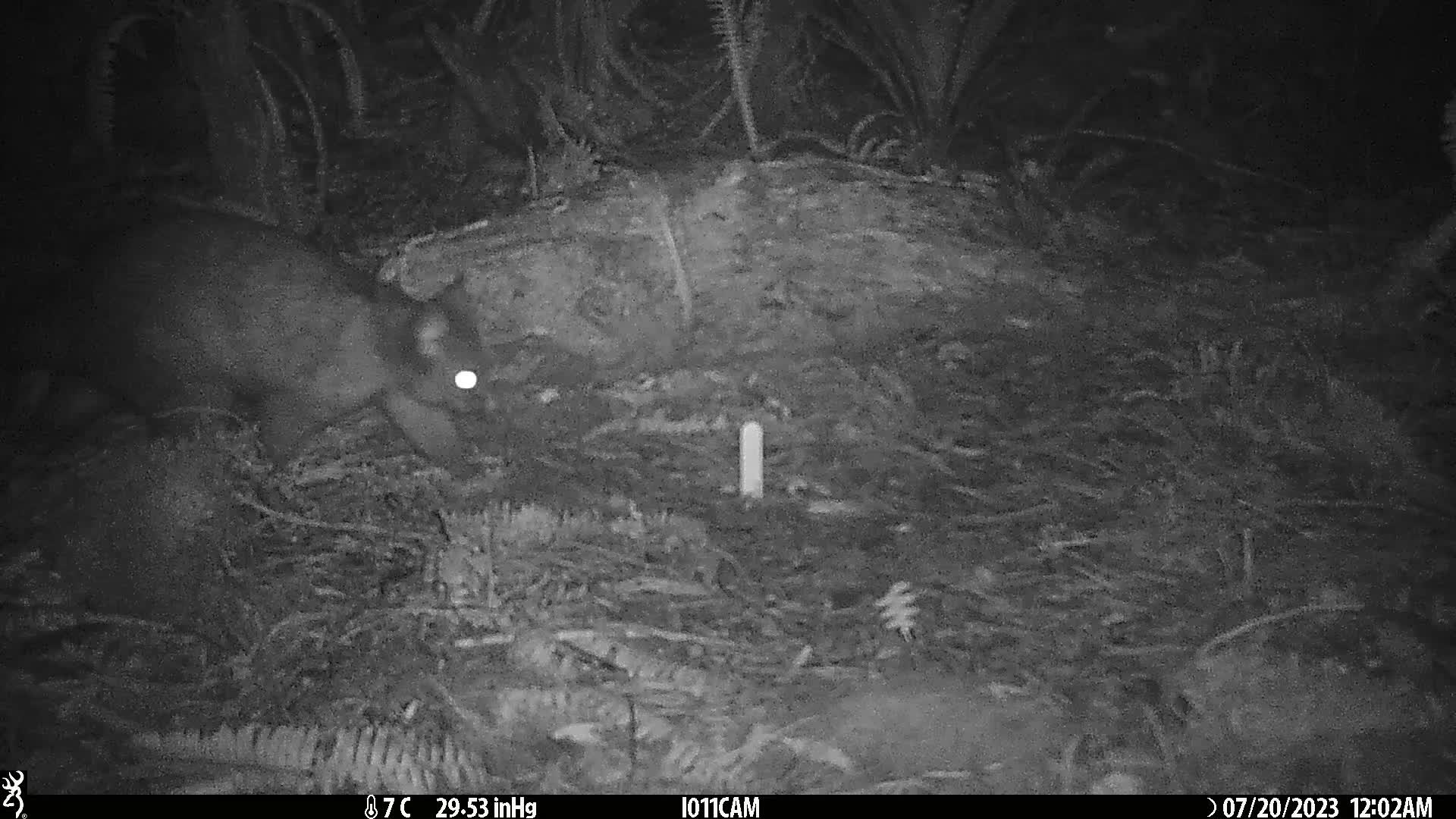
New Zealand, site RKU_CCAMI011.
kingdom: Animalia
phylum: Chordata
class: Mammalia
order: Diprotodontia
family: Phalangeridae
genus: Trichosurus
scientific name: Trichosurus vulpecula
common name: common brushtail possum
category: possum